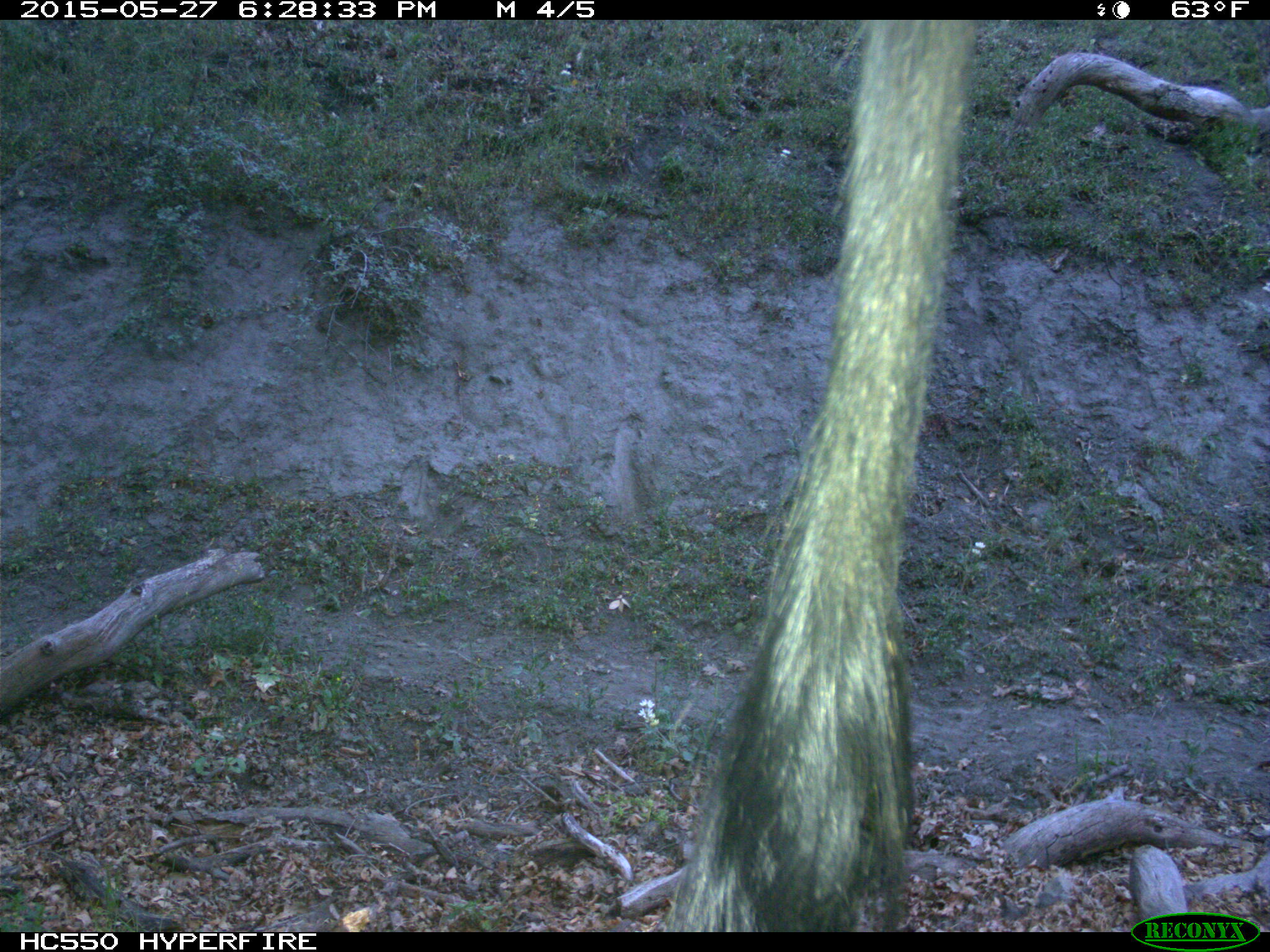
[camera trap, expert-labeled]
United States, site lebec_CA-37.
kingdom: Animalia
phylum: Chordata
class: Mammalia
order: Artiodactyla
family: Bovidae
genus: Bos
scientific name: Bos taurus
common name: domestic cow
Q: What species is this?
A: Bos taurus (domestic cow).